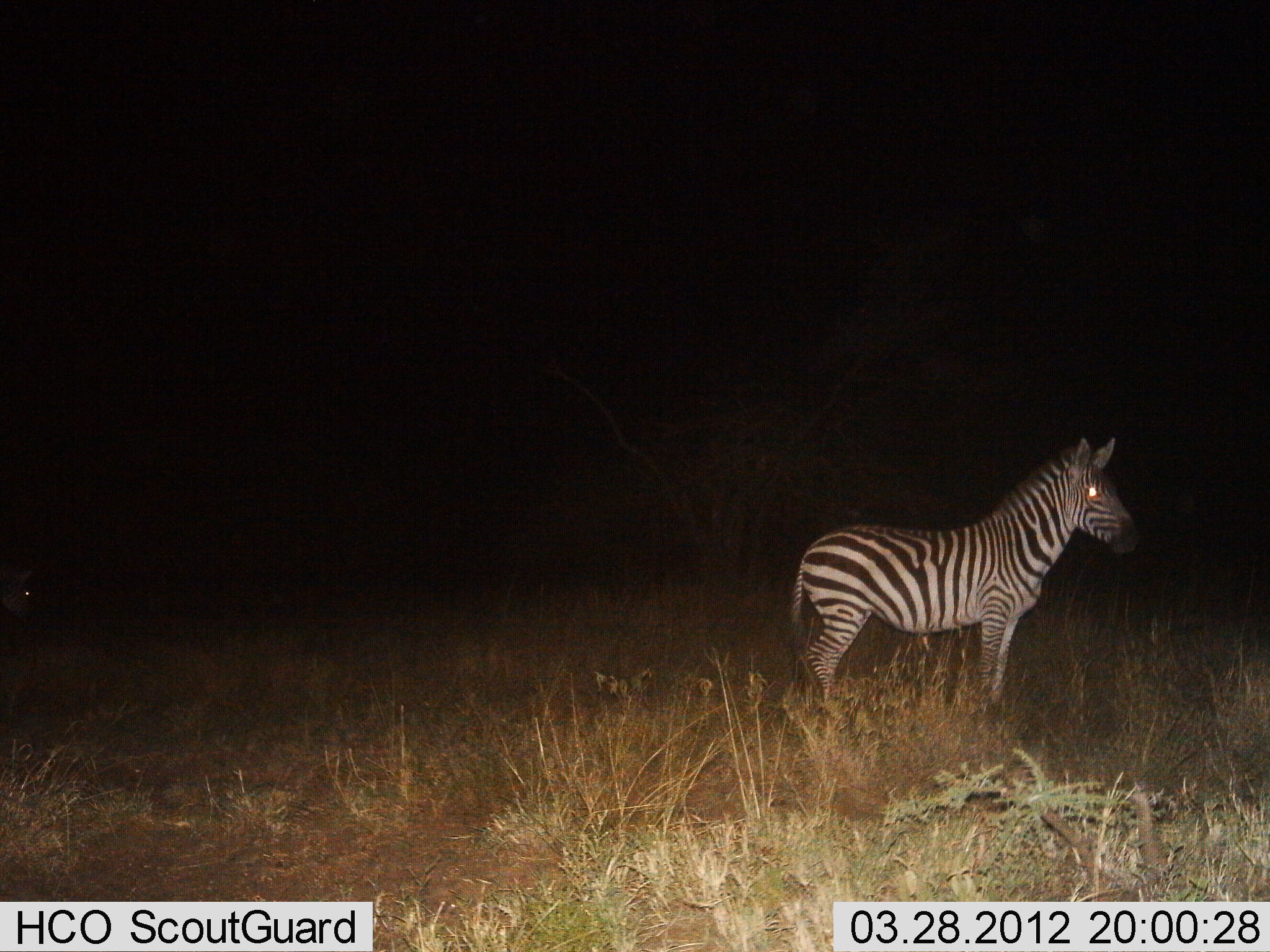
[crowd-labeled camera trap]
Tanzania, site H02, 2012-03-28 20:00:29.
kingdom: Animalia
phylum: Chordata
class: Mammalia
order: Perissodactyla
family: Equidae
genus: Equus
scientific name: Equus quagga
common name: plains zebra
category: zebra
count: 1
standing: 100%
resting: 0%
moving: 0%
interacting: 0%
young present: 0%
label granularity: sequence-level